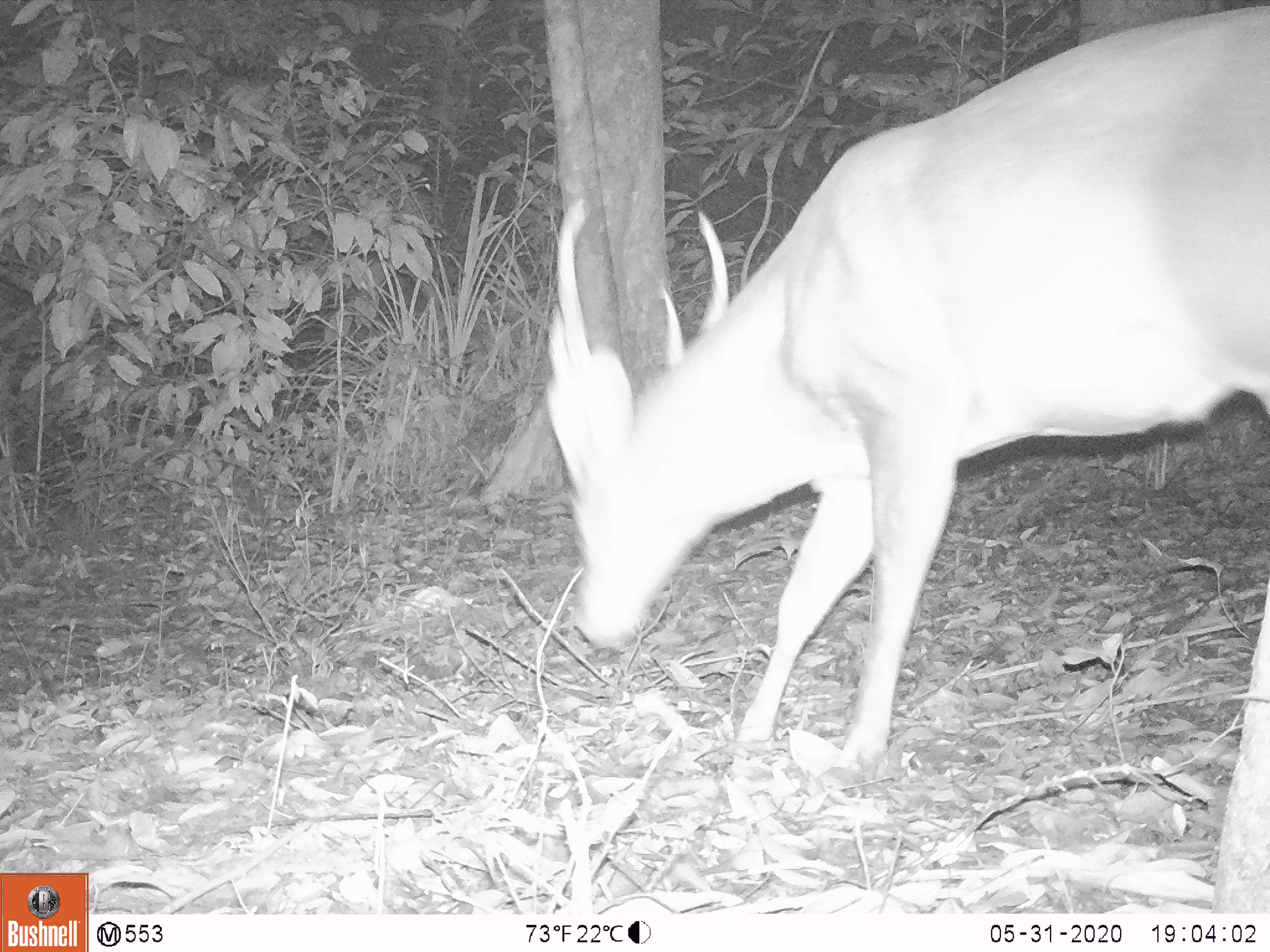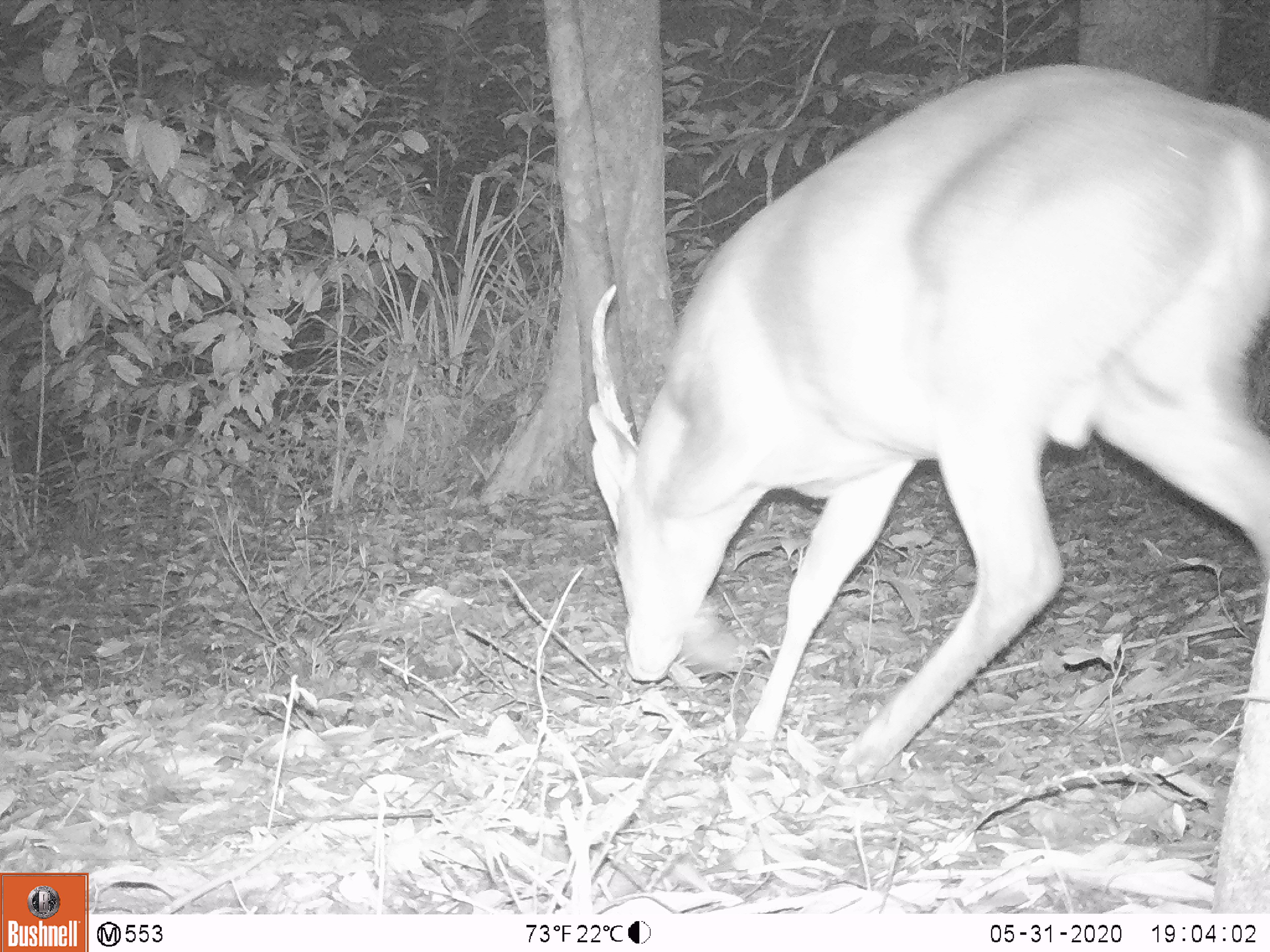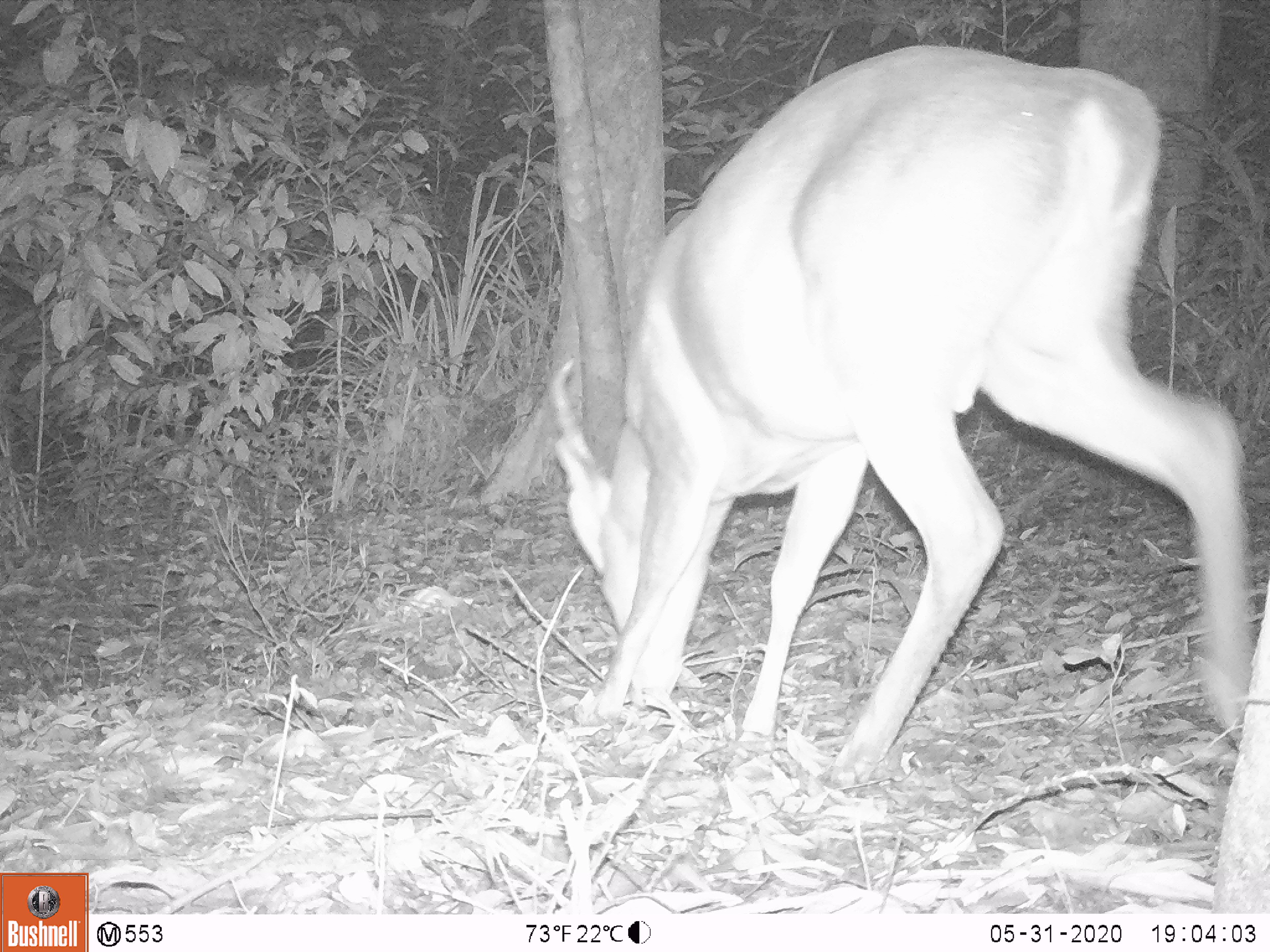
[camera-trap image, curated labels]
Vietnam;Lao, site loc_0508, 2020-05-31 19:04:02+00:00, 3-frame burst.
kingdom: Animalia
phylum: Chordata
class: Mammalia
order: Artiodactyla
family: Cervidae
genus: Muntiacus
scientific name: Muntiacus vuquangensis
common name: large-antlered muntjac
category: large antlered muntjac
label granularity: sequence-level